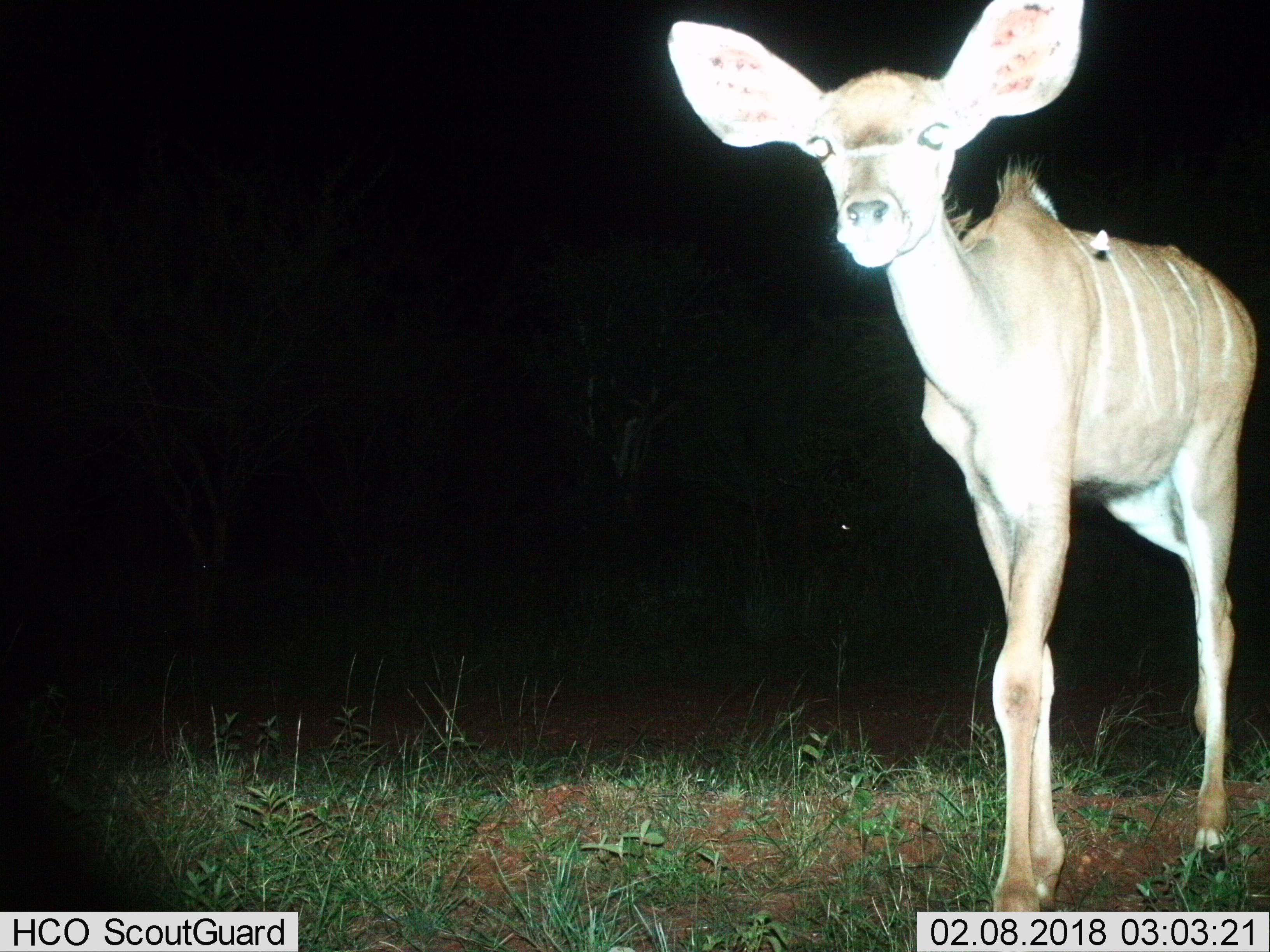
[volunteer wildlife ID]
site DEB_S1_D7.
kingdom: Animalia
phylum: Chordata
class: Mammalia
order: Artiodactyla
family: Bovidae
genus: Tragelaphus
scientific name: Tragelaphus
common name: kudu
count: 1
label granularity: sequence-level